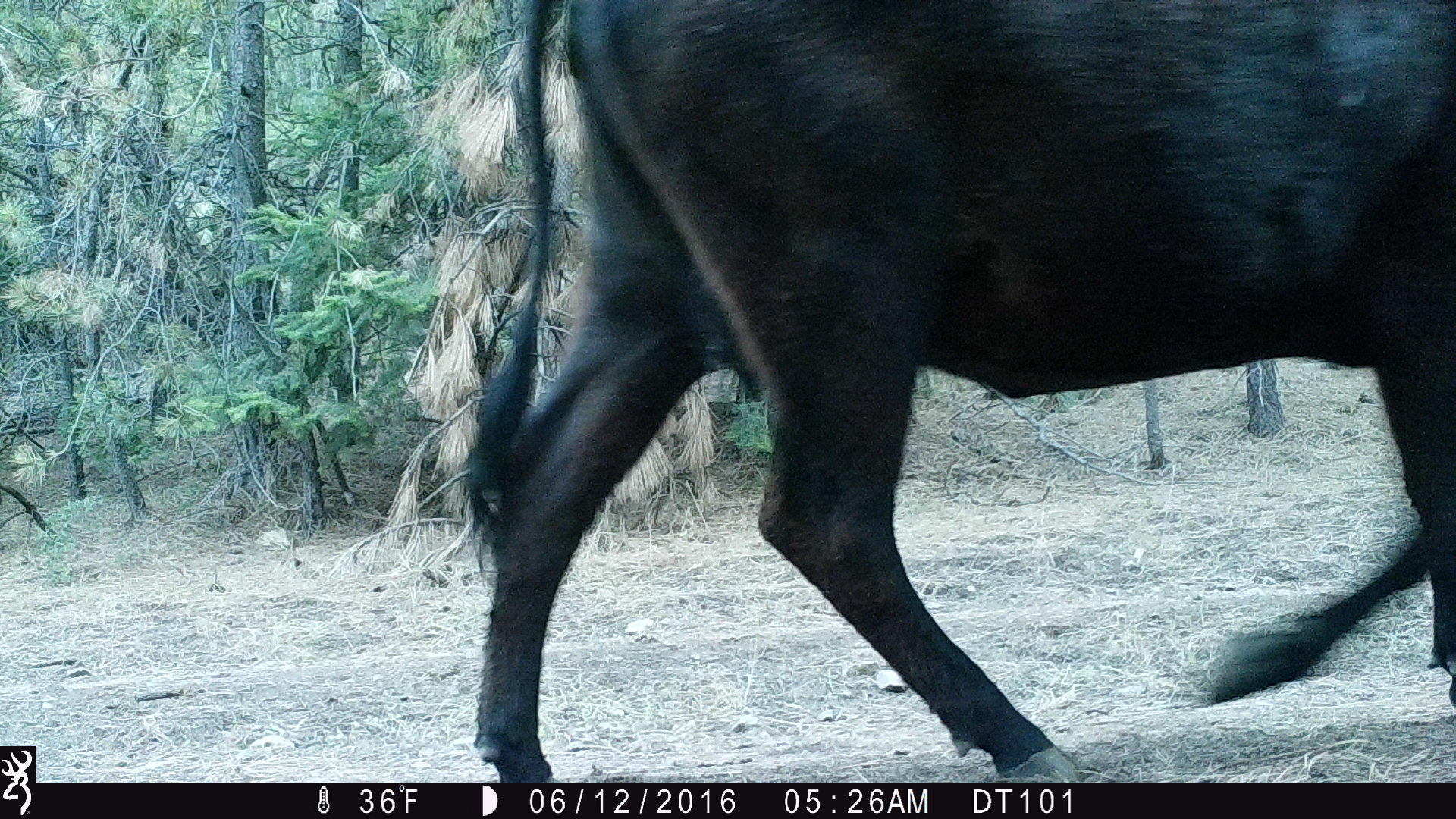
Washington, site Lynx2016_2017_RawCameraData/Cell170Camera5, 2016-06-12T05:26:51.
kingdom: Animalia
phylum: Chordata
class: Mammalia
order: Artiodactyla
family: Bovidae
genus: Bos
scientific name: Bos taurus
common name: domestic cattle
Domestic cattle (Bos taurus). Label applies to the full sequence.